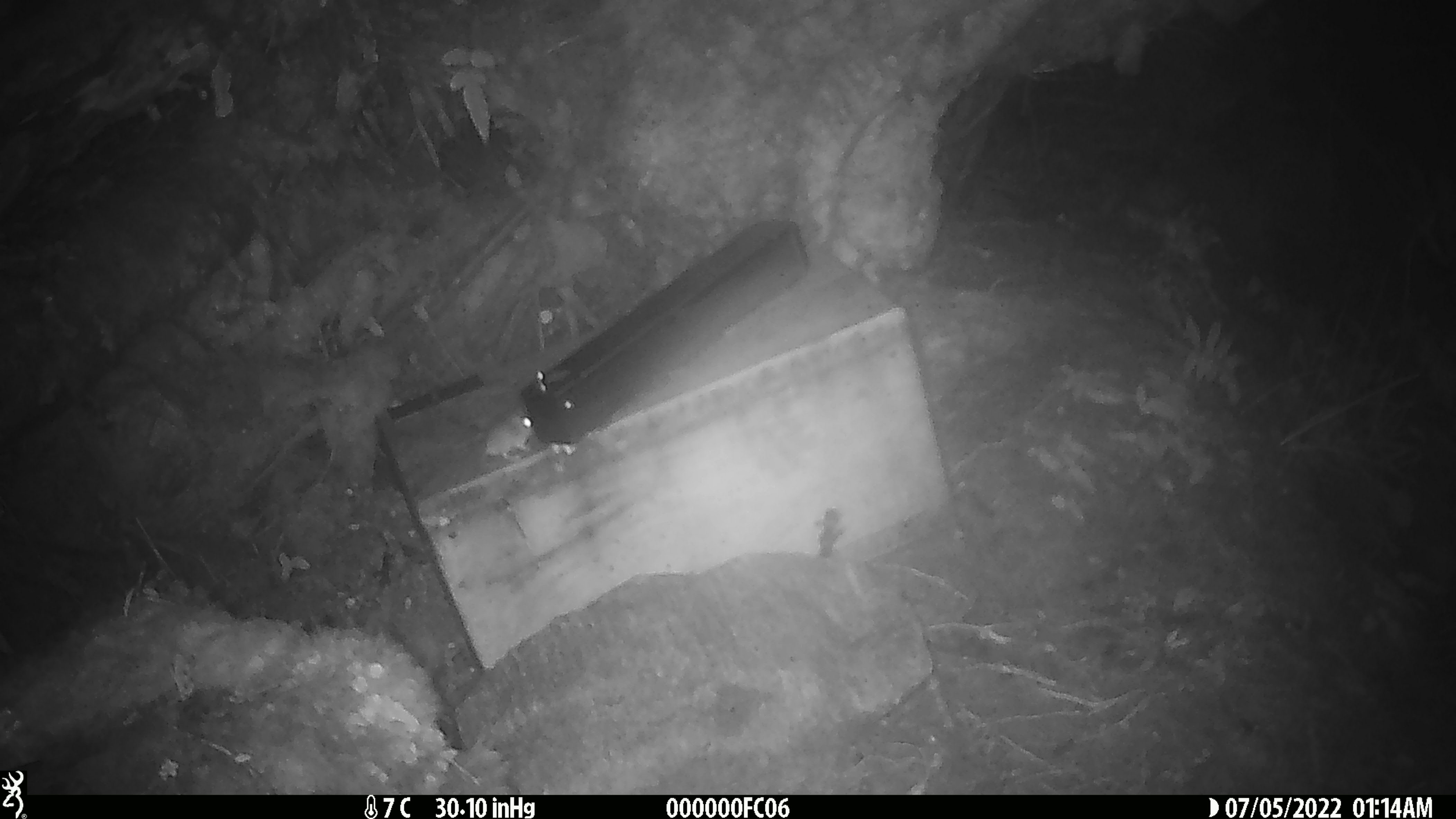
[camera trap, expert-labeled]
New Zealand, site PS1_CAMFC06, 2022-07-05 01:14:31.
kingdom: Animalia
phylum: Chordata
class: Mammalia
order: Rodentia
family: Muridae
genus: Mus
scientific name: Mus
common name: mouse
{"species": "mouse (Mus)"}